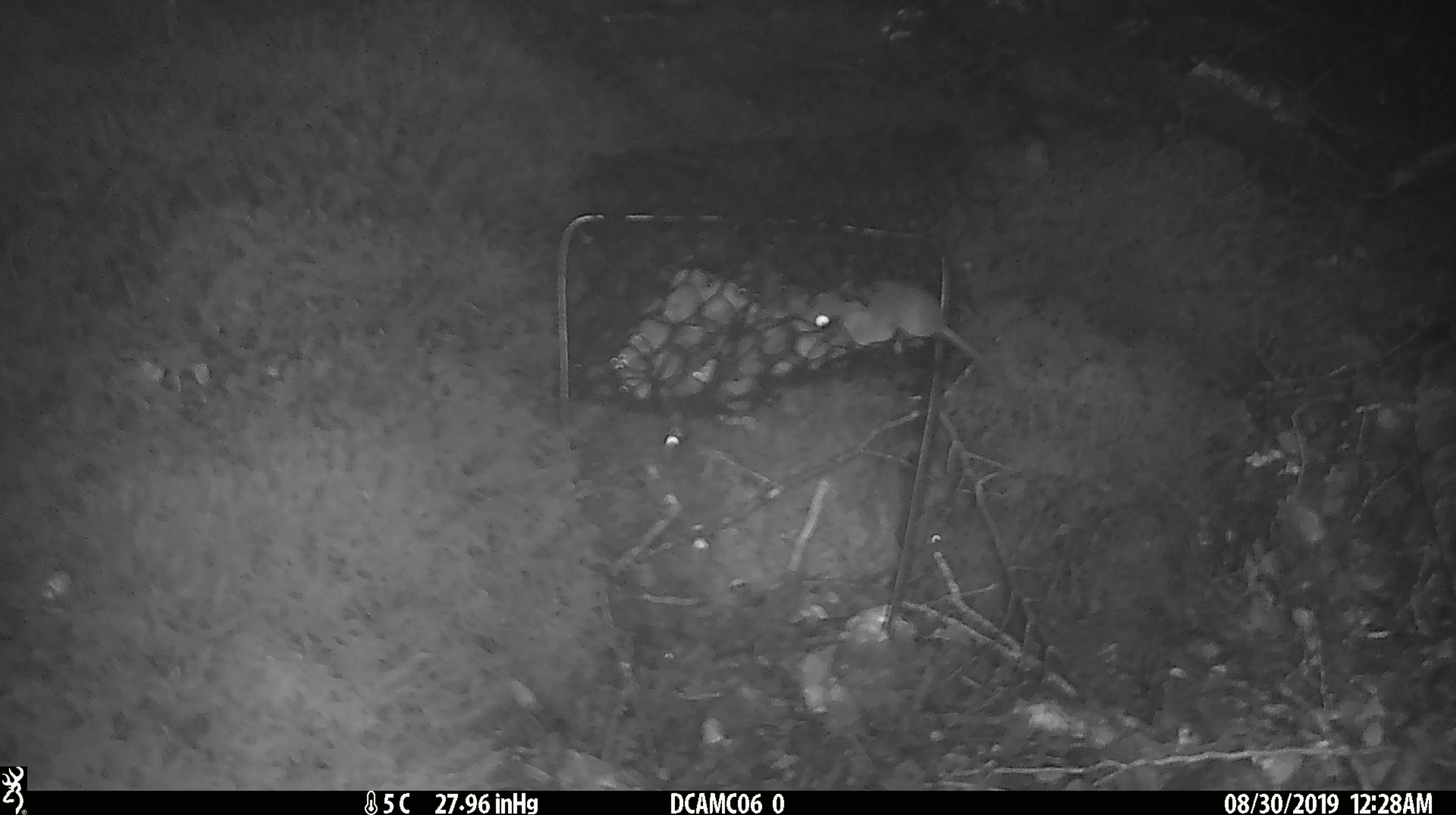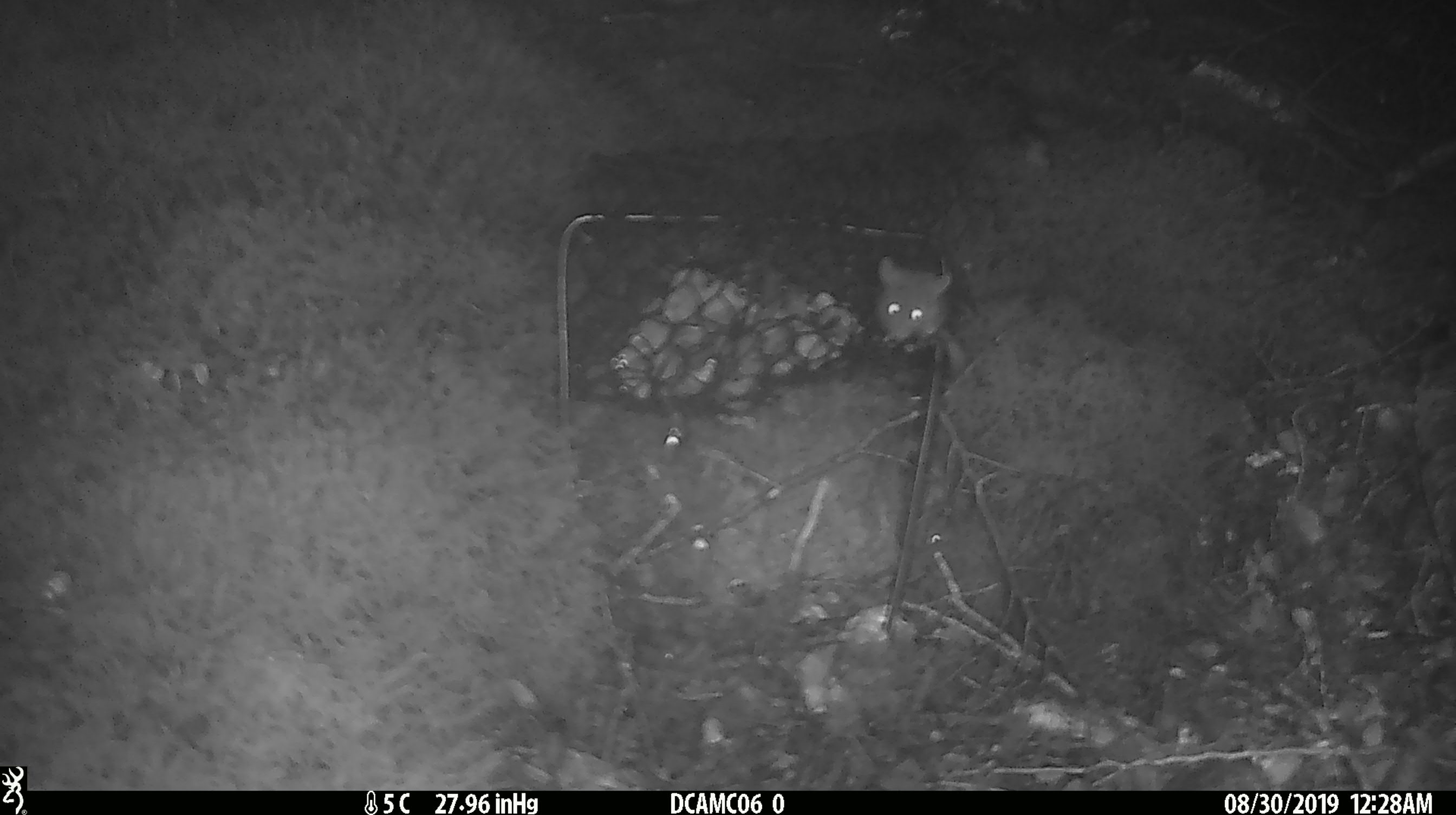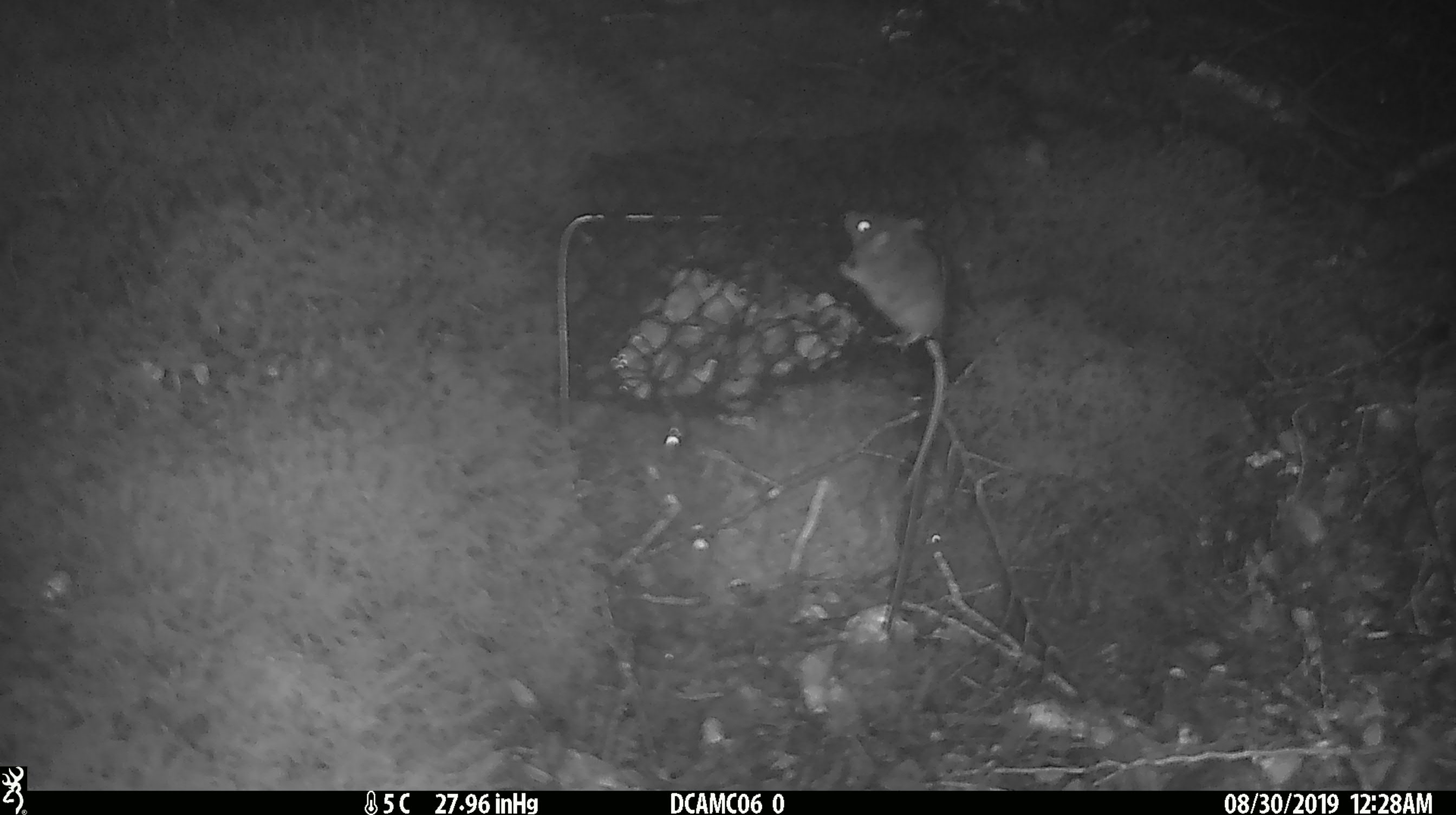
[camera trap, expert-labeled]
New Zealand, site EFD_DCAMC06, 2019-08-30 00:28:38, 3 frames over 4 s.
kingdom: Animalia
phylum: Chordata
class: Mammalia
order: Rodentia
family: Muridae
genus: Mus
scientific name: Mus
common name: mouse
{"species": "mouse (Mus)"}